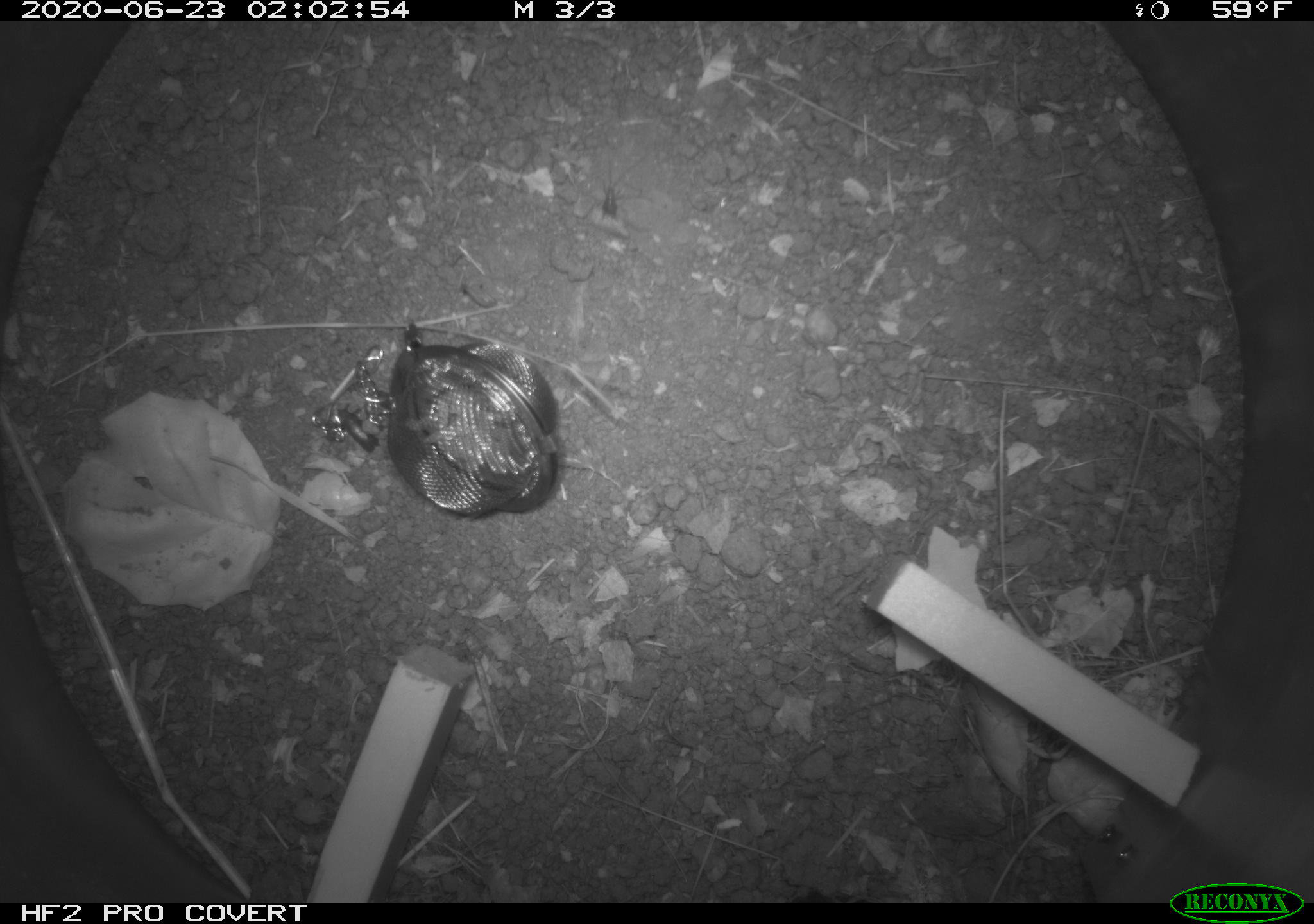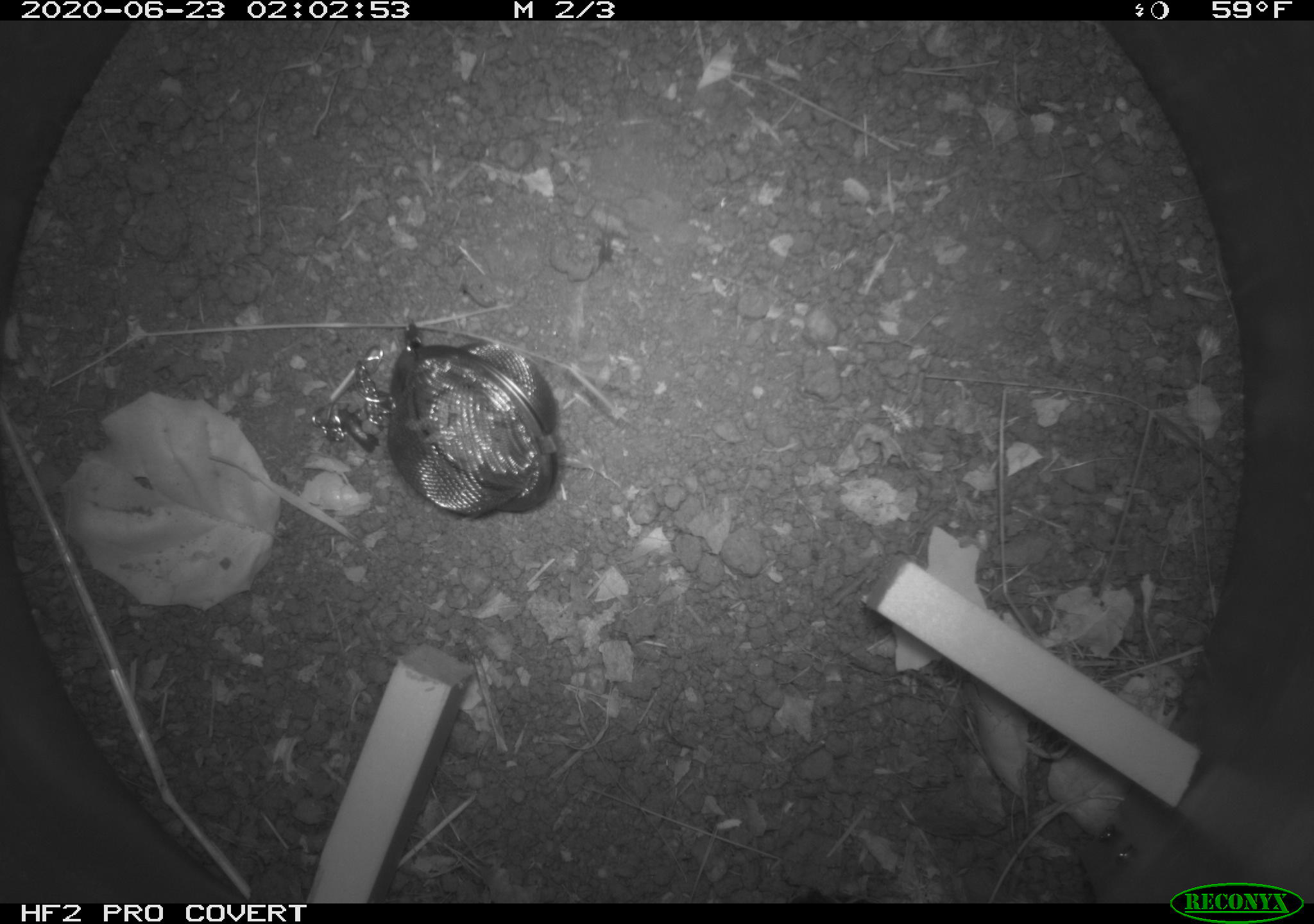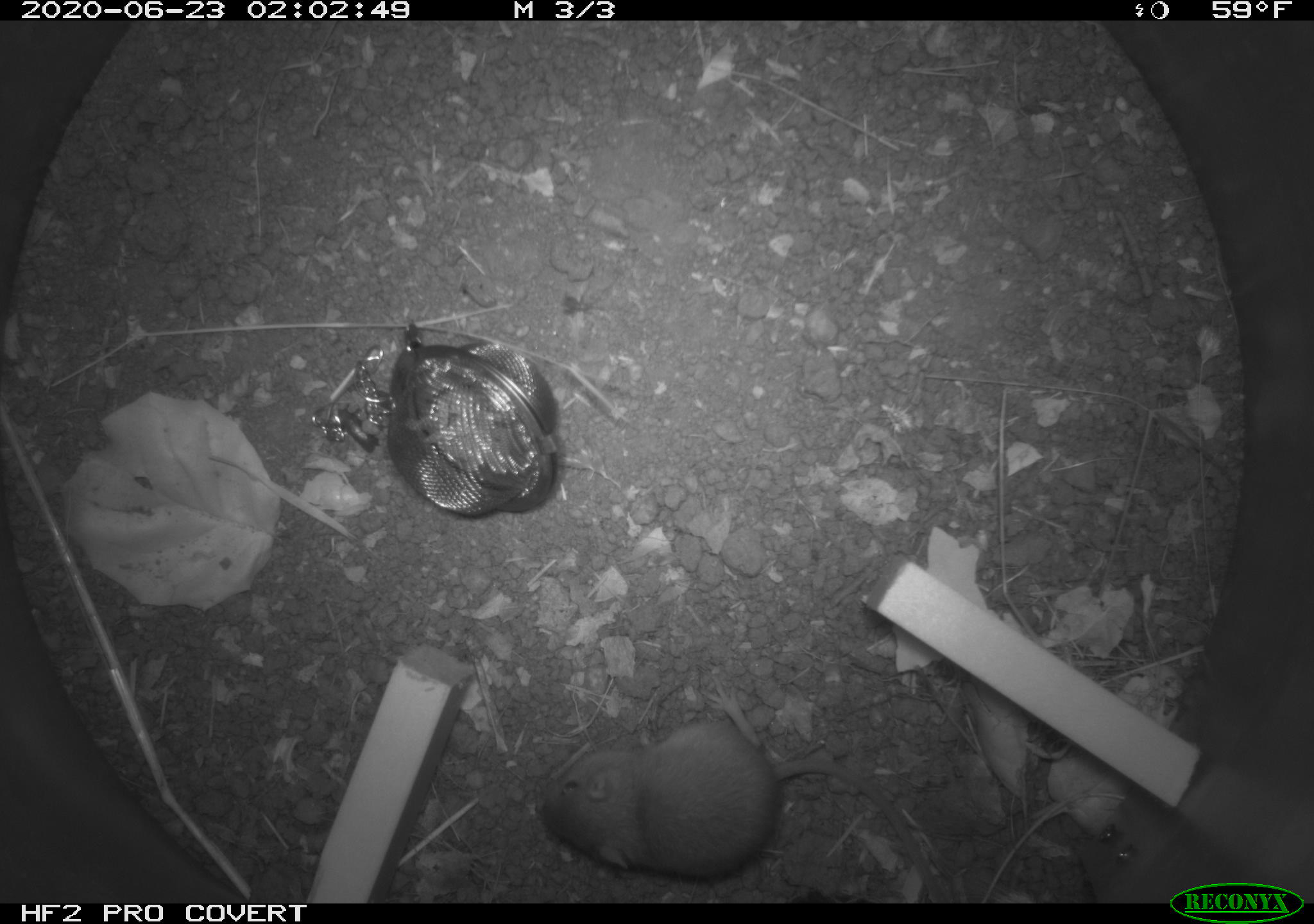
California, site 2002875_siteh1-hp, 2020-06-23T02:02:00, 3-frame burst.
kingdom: Animalia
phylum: Arthropoda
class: Insecta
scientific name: Insecta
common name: insect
Insect (Insecta).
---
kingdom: Animalia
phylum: Chordata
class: Mammalia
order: Rodentia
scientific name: Rodentia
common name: rodent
Rodent (Rodentia).